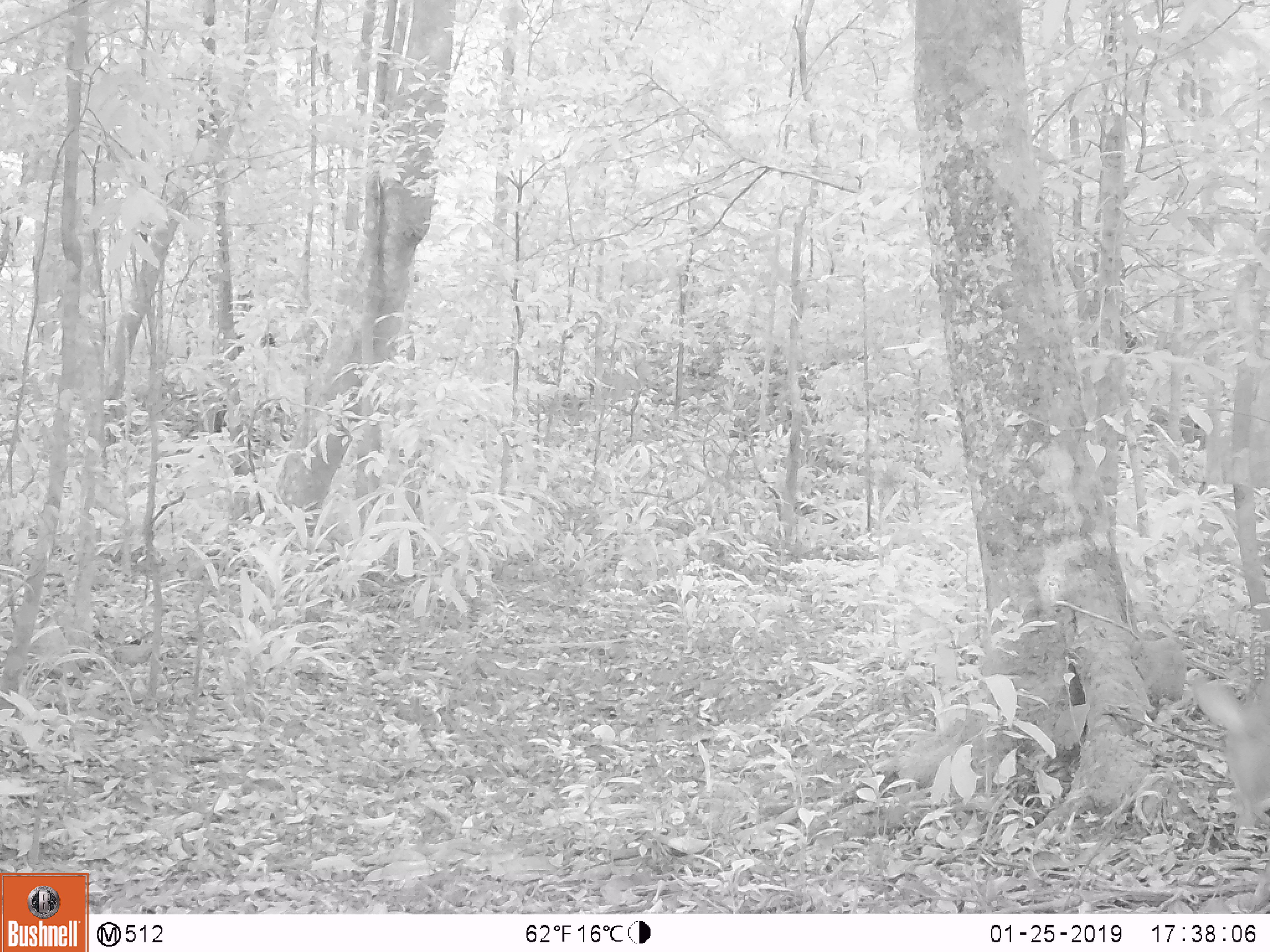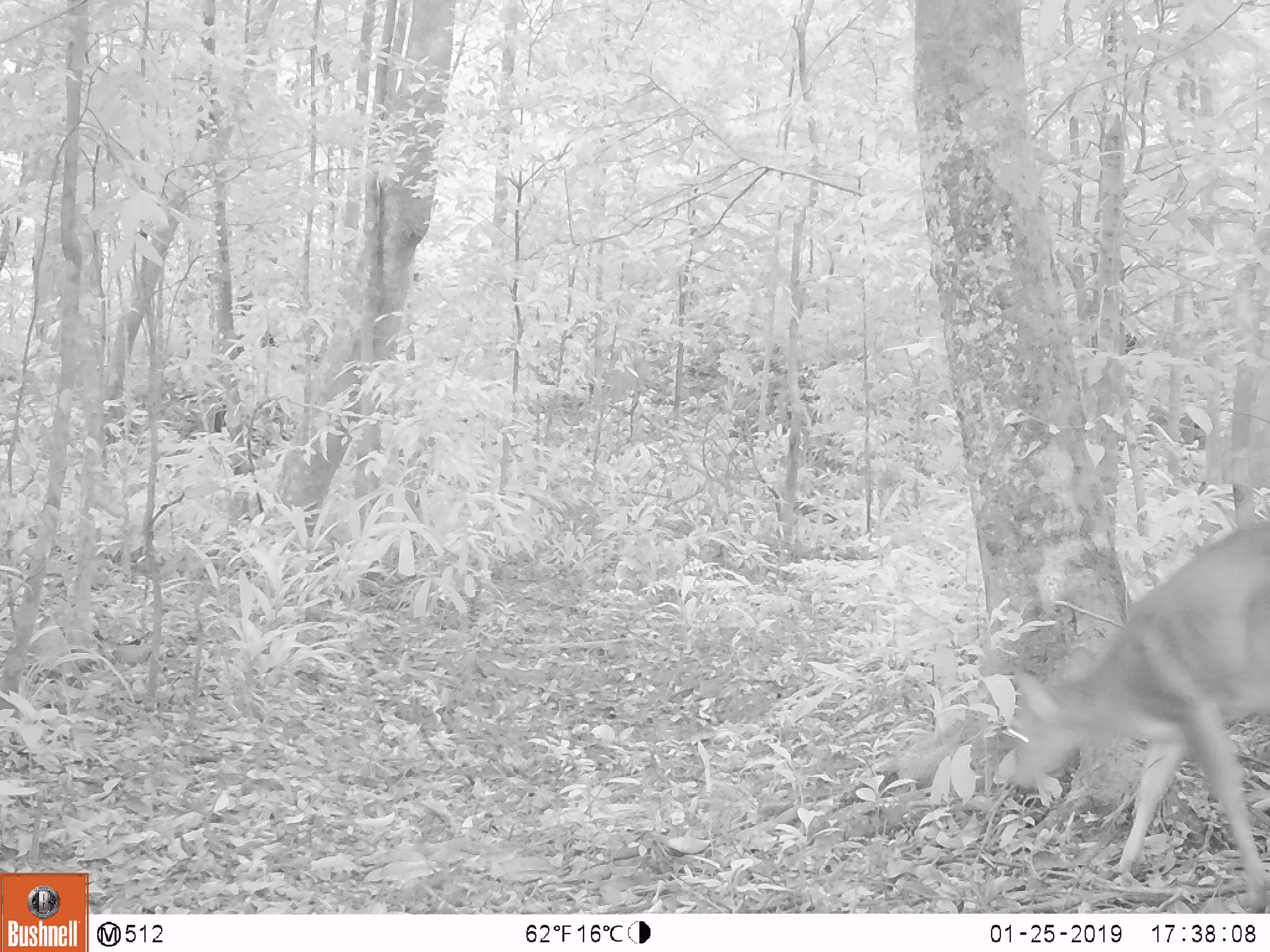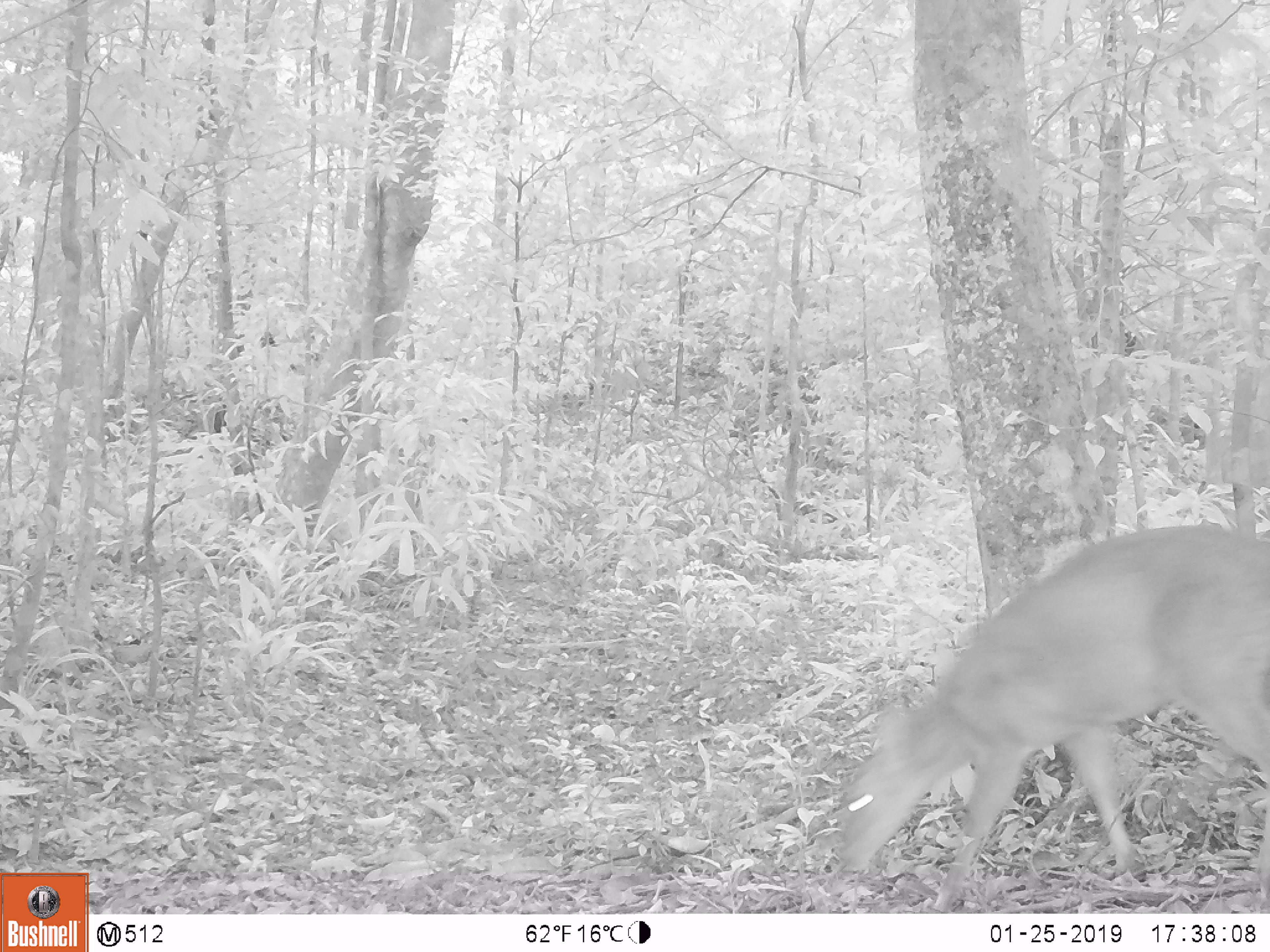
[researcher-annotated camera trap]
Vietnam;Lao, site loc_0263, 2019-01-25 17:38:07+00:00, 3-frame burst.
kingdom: Animalia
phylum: Chordata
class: Mammalia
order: Artiodactyla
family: Cervidae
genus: Muntiacus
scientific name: Muntiacus vuquangensis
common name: large-antlered muntjac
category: large antlered muntjac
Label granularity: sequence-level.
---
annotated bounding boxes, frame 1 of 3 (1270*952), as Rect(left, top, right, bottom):
large antlered muntjac: Rect(1190, 666, 1270, 815)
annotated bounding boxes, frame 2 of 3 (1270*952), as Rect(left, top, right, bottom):
large antlered muntjac: Rect(1012, 517, 1270, 908)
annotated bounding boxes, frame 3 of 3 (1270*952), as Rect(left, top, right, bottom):
large antlered muntjac: Rect(837, 523, 1270, 914)